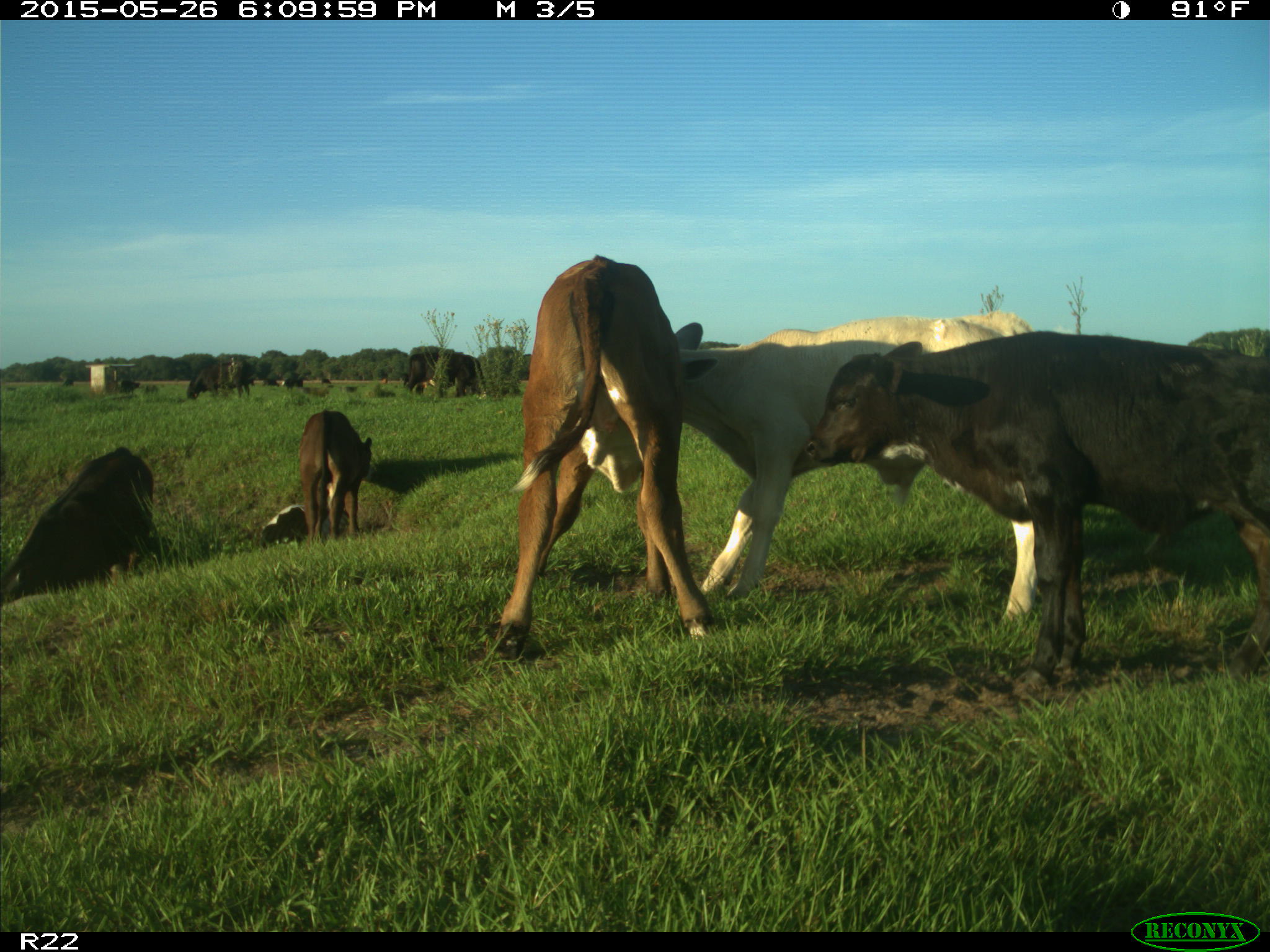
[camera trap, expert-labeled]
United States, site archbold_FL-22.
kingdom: Animalia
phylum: Chordata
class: Mammalia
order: Artiodactyla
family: Bovidae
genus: Bos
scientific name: Bos taurus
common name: domestic cow